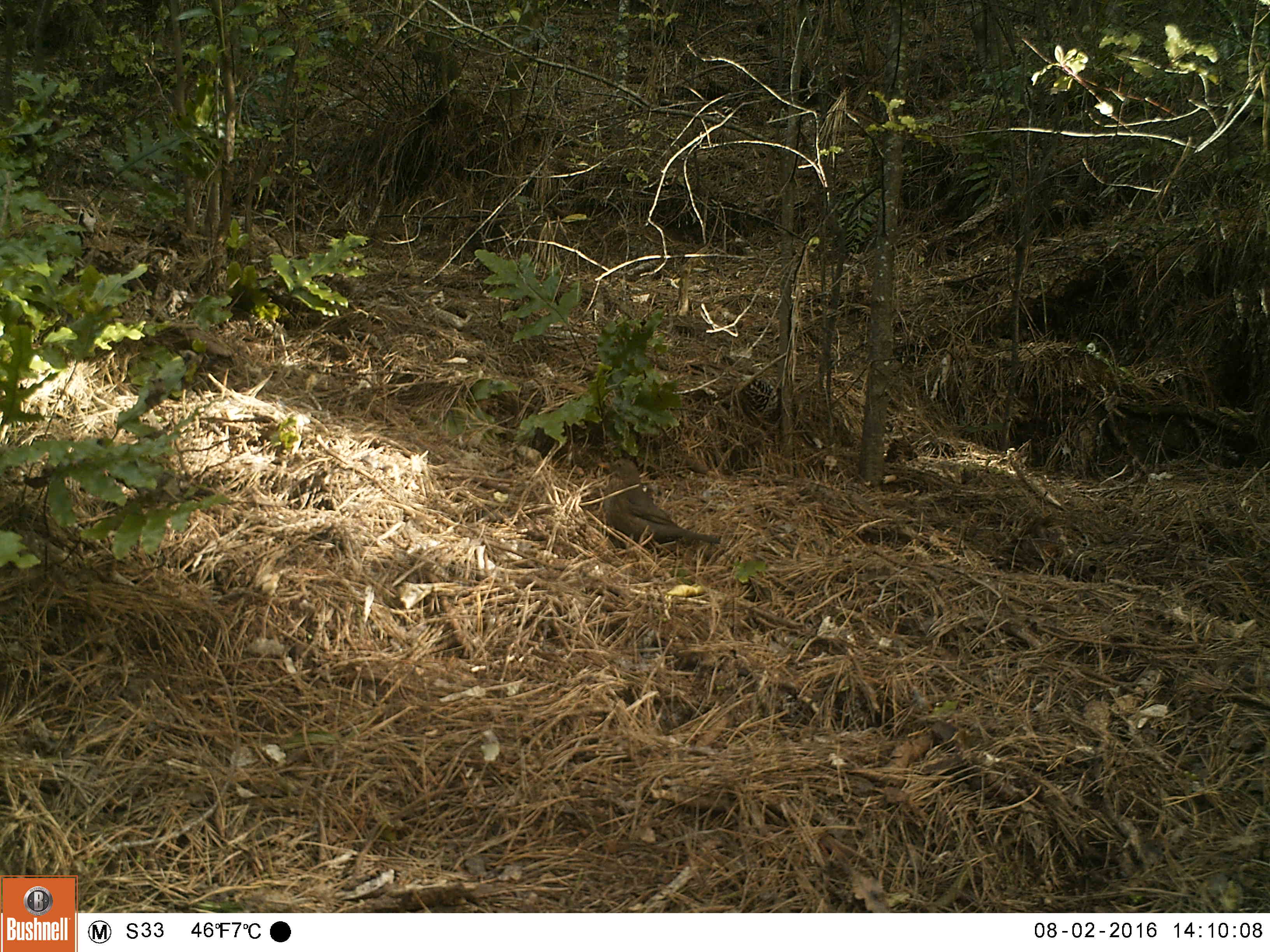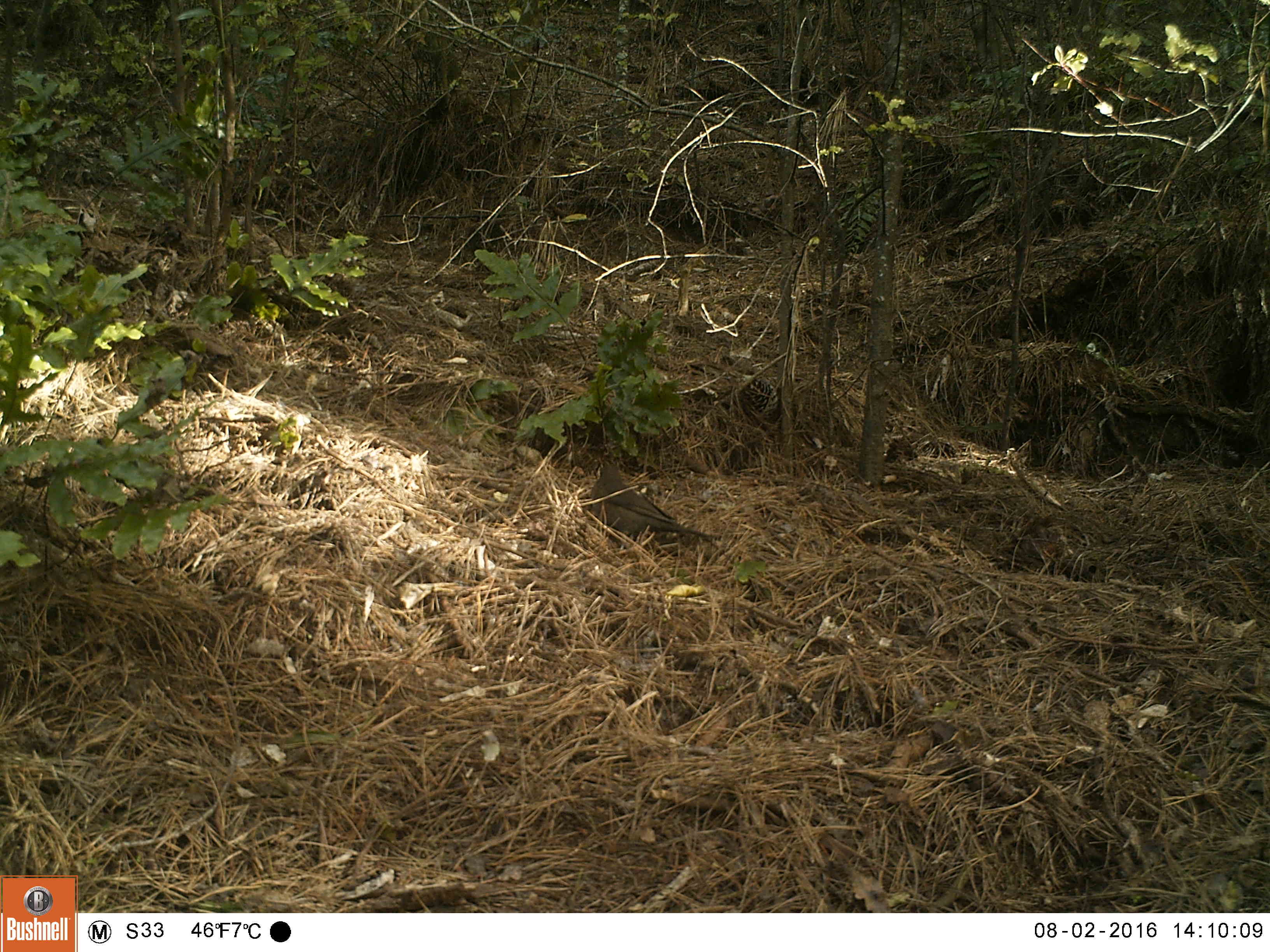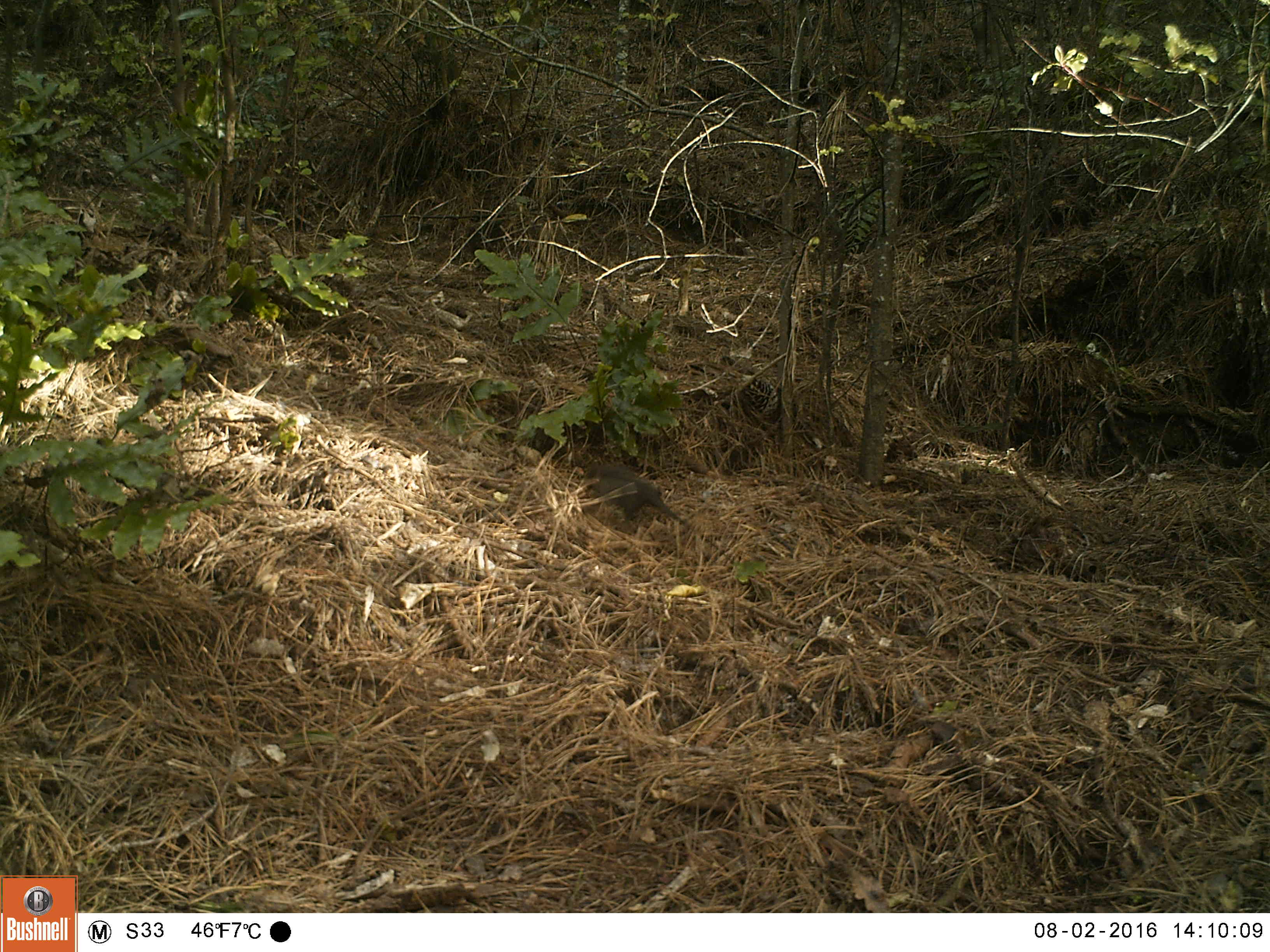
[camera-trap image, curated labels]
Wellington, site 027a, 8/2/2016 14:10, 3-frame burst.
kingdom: Animalia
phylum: Chordata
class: Aves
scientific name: Aves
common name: bird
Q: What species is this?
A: Bird (Aves).